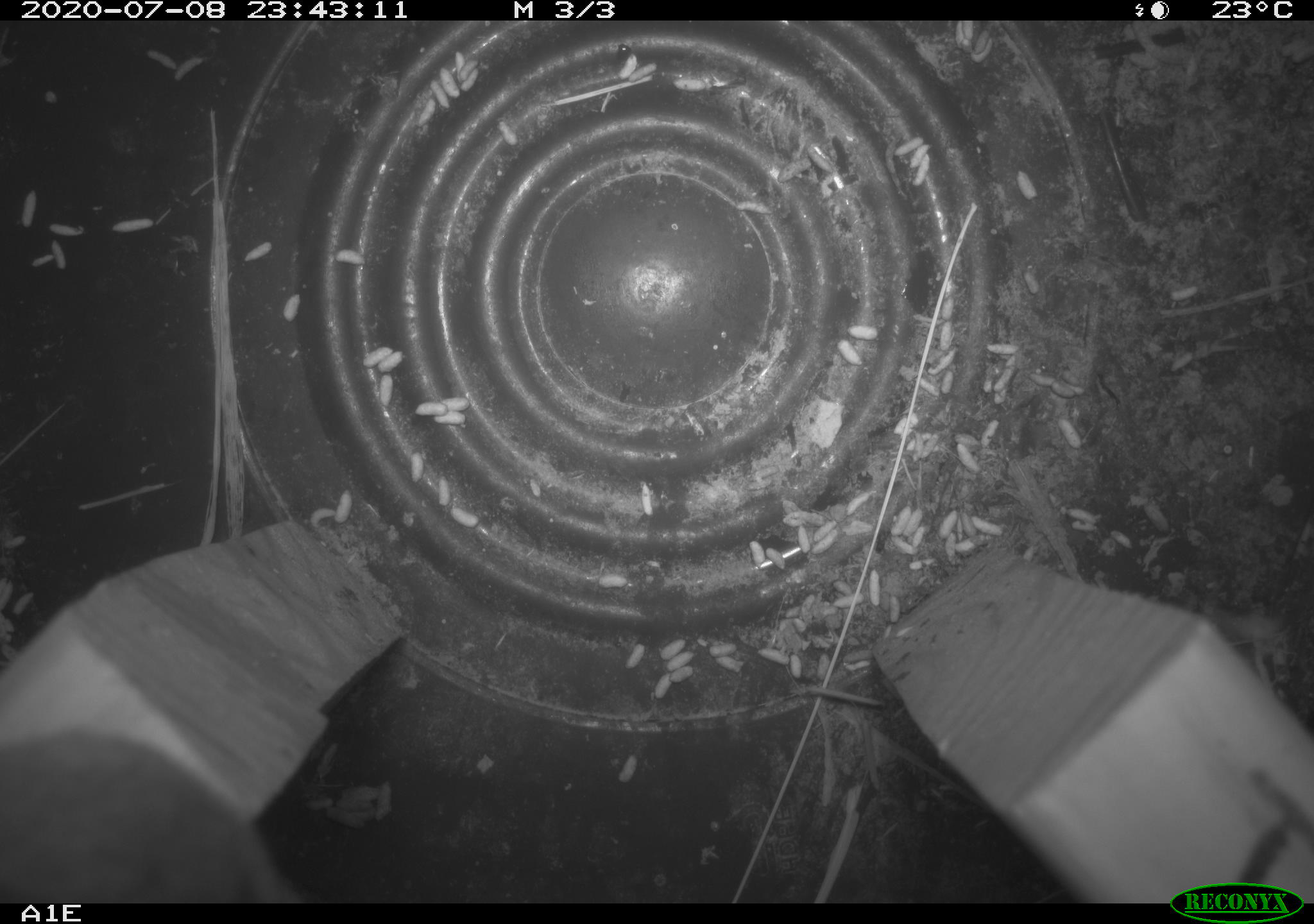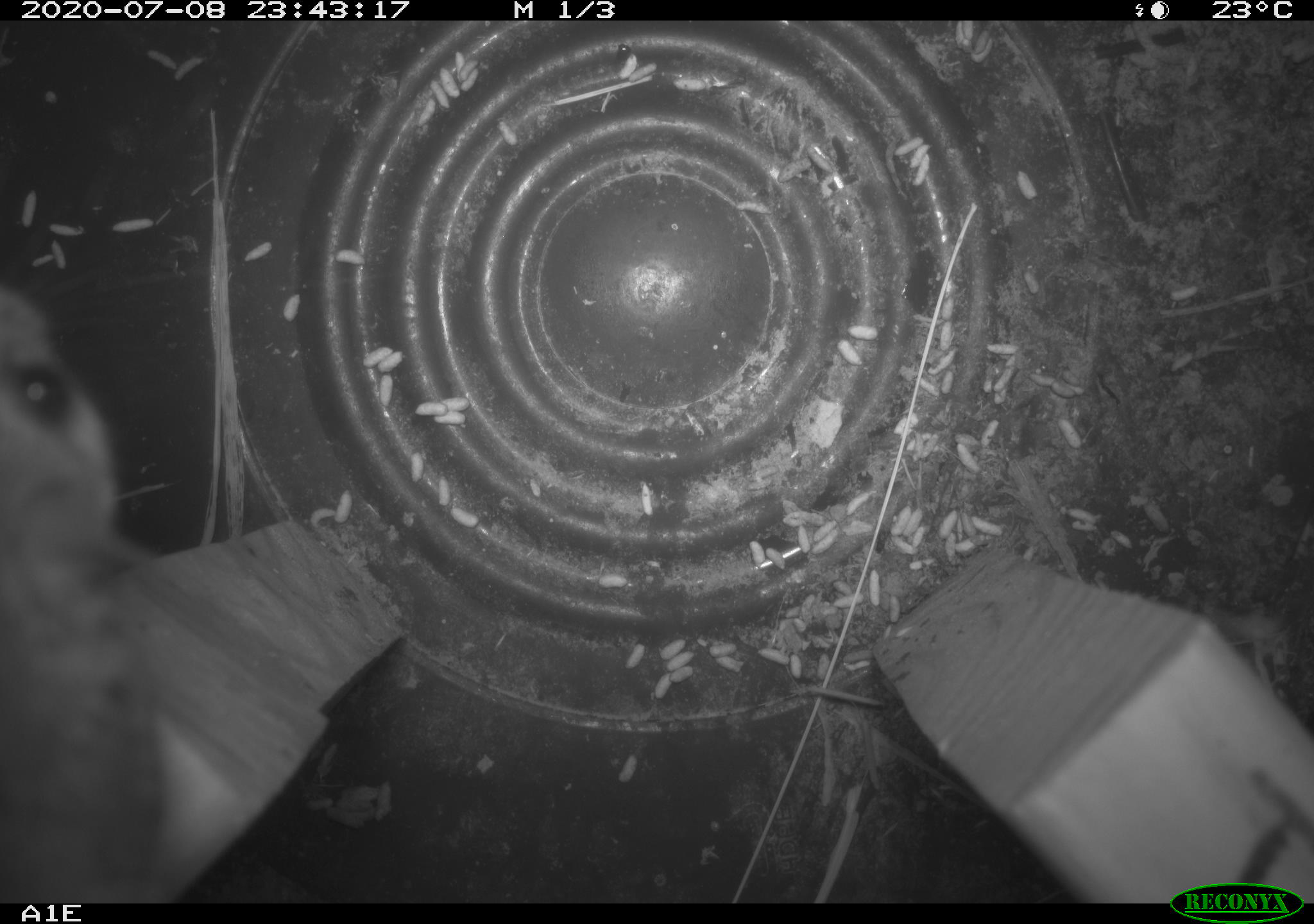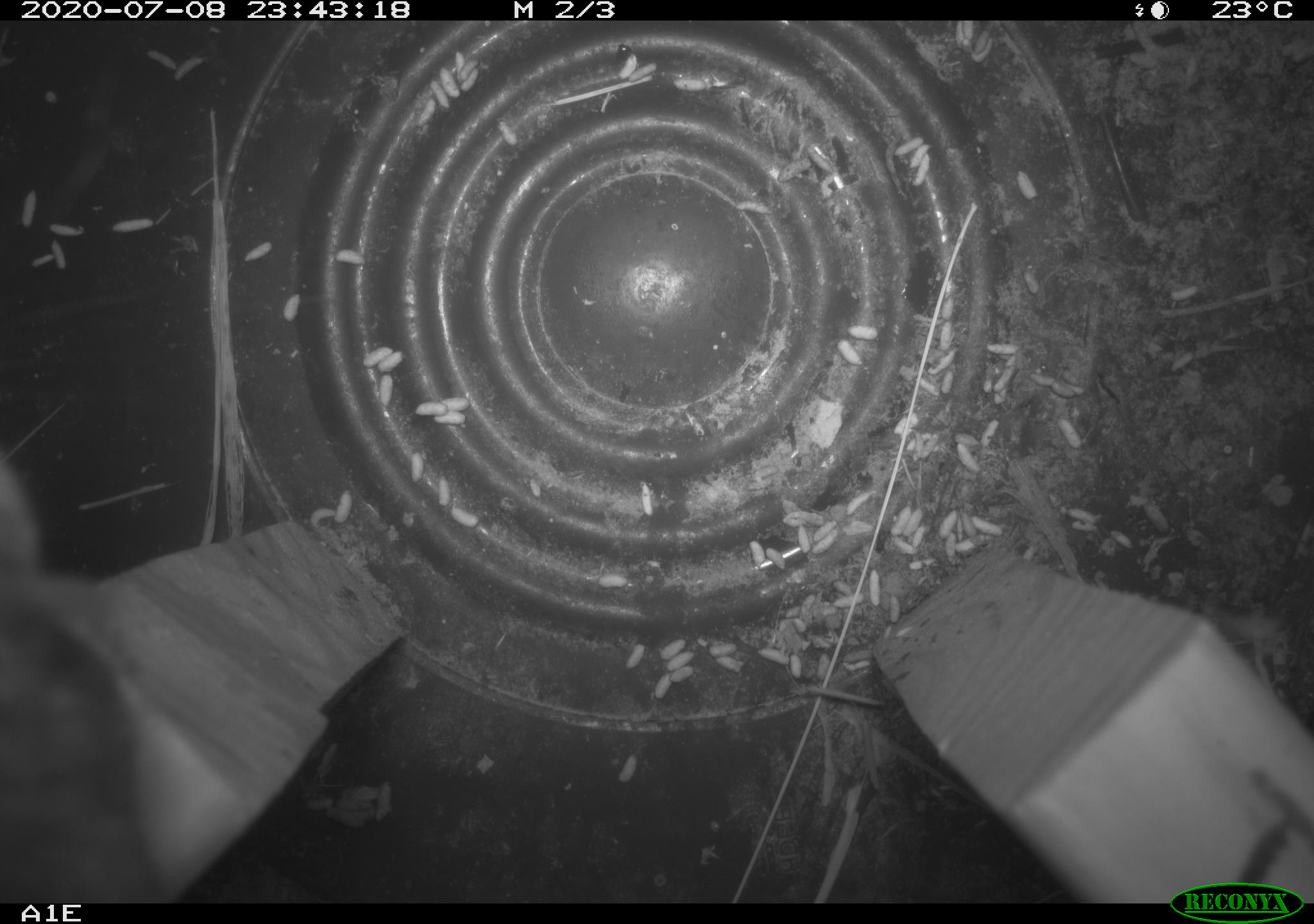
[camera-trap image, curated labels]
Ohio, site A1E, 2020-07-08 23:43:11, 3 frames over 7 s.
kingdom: Animalia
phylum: Chordata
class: Mammalia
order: Rodentia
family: Cricetidae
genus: Peromyscus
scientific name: Peromyscus leucopus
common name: white-footed mouse